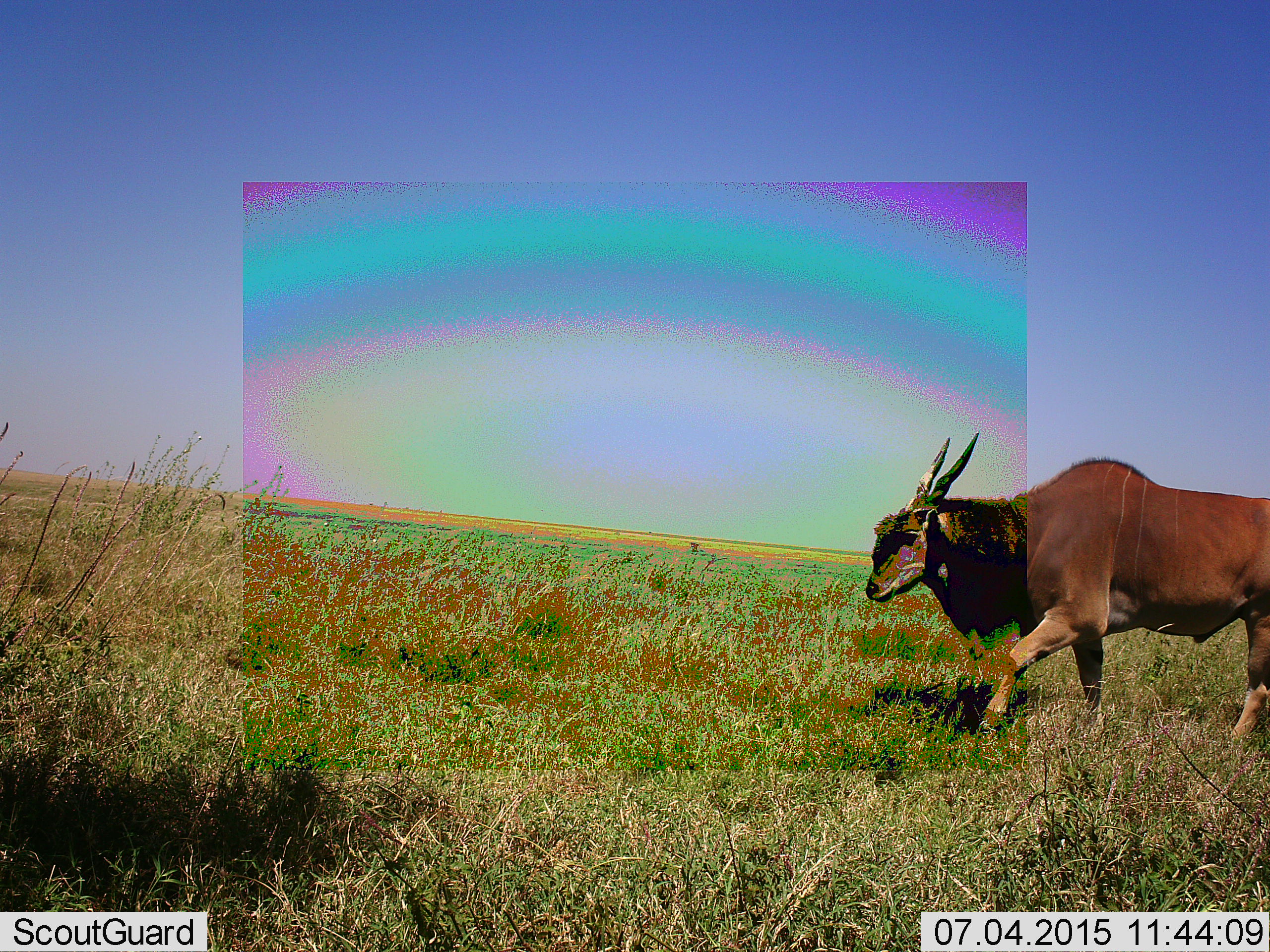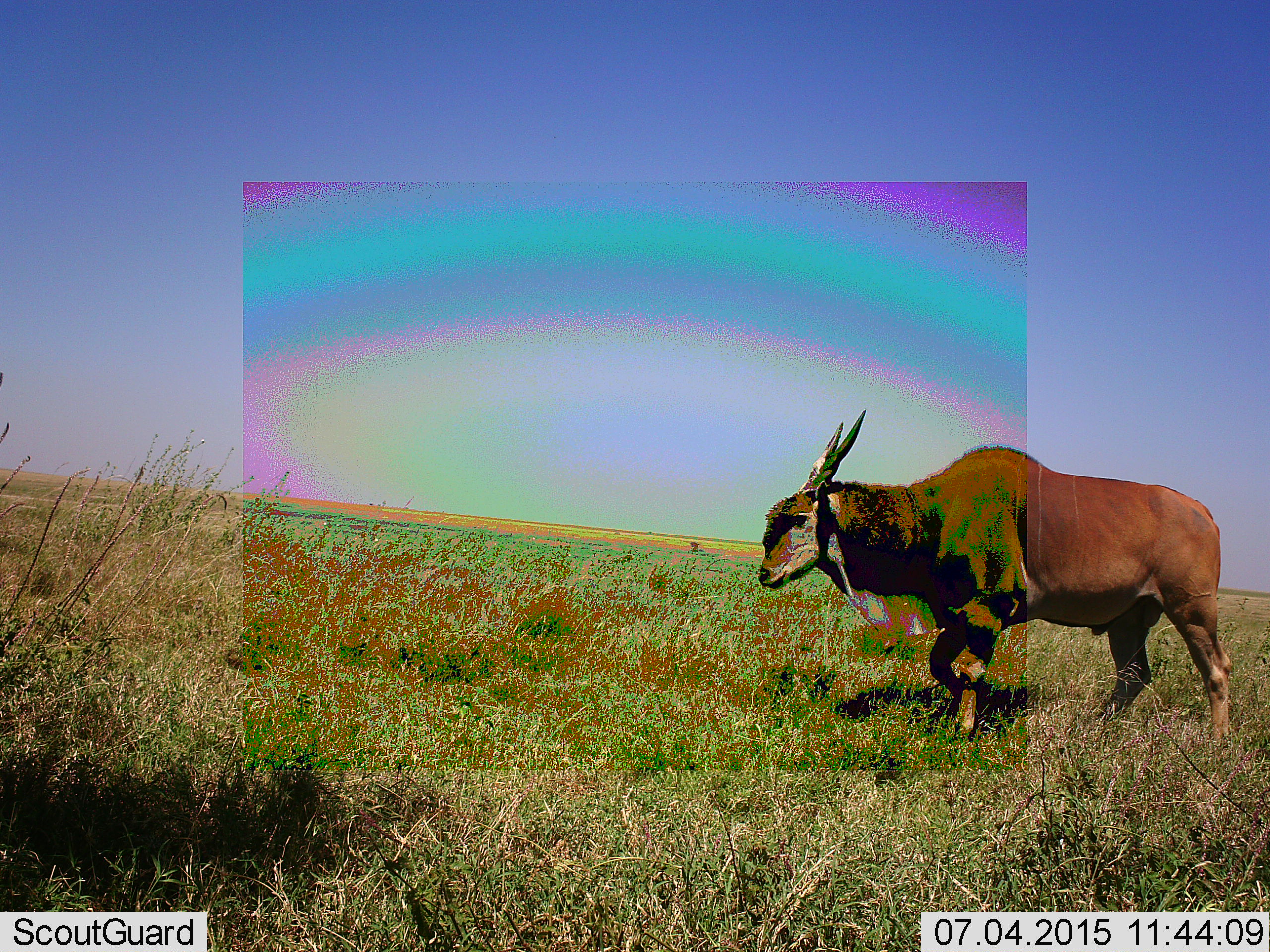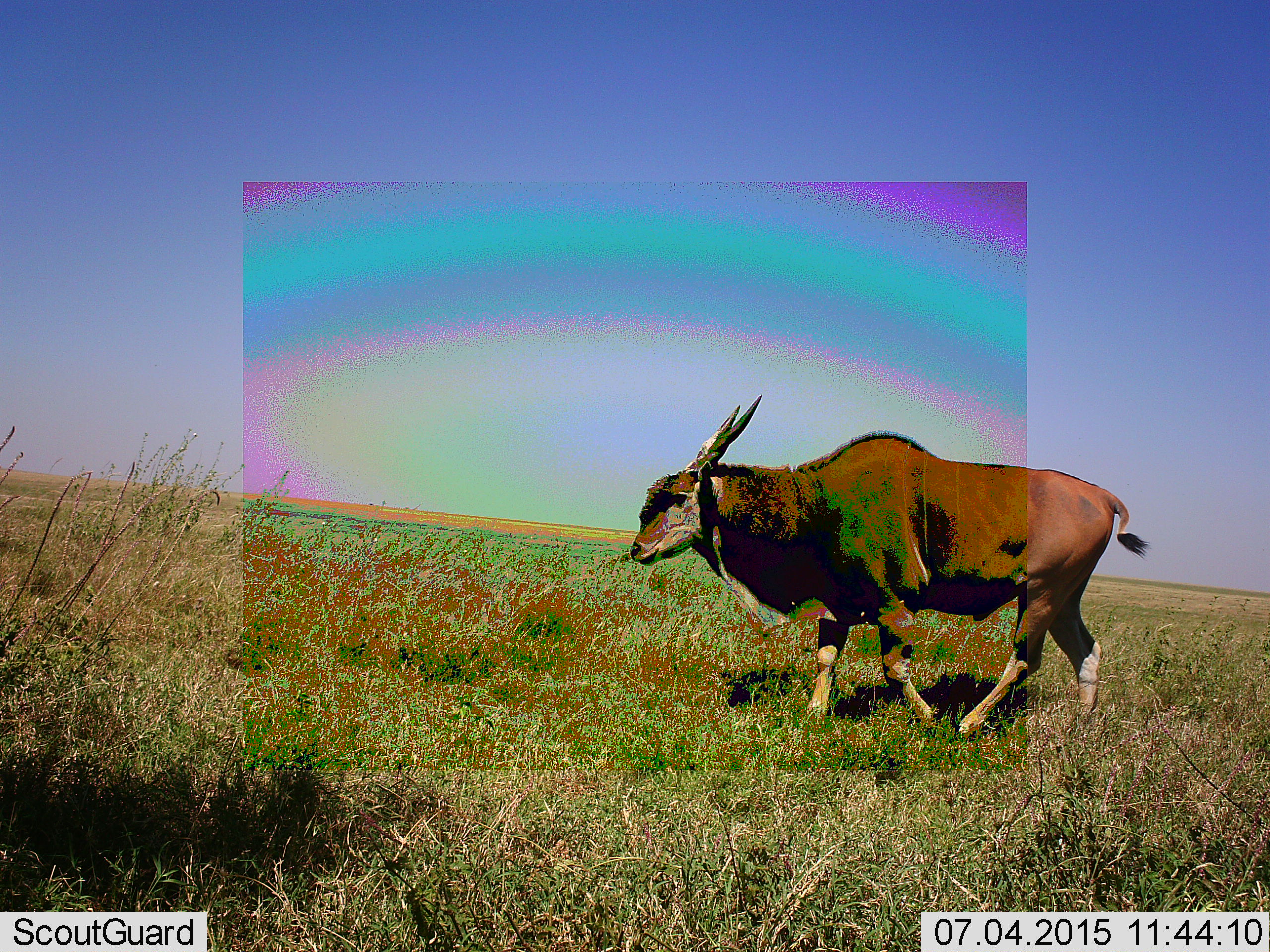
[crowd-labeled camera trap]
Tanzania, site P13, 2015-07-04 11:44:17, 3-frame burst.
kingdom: Animalia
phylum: Chordata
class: Mammalia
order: Artiodactyla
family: Bovidae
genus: Tragelaphus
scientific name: Tragelaphus oryx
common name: eland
Eland (Tragelaphus oryx), count 1. Behavior (volunteer vote fractions): standing 0%, resting 0%, moving 100%, interacting 0%. Young present (vote fraction): 0%. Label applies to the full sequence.